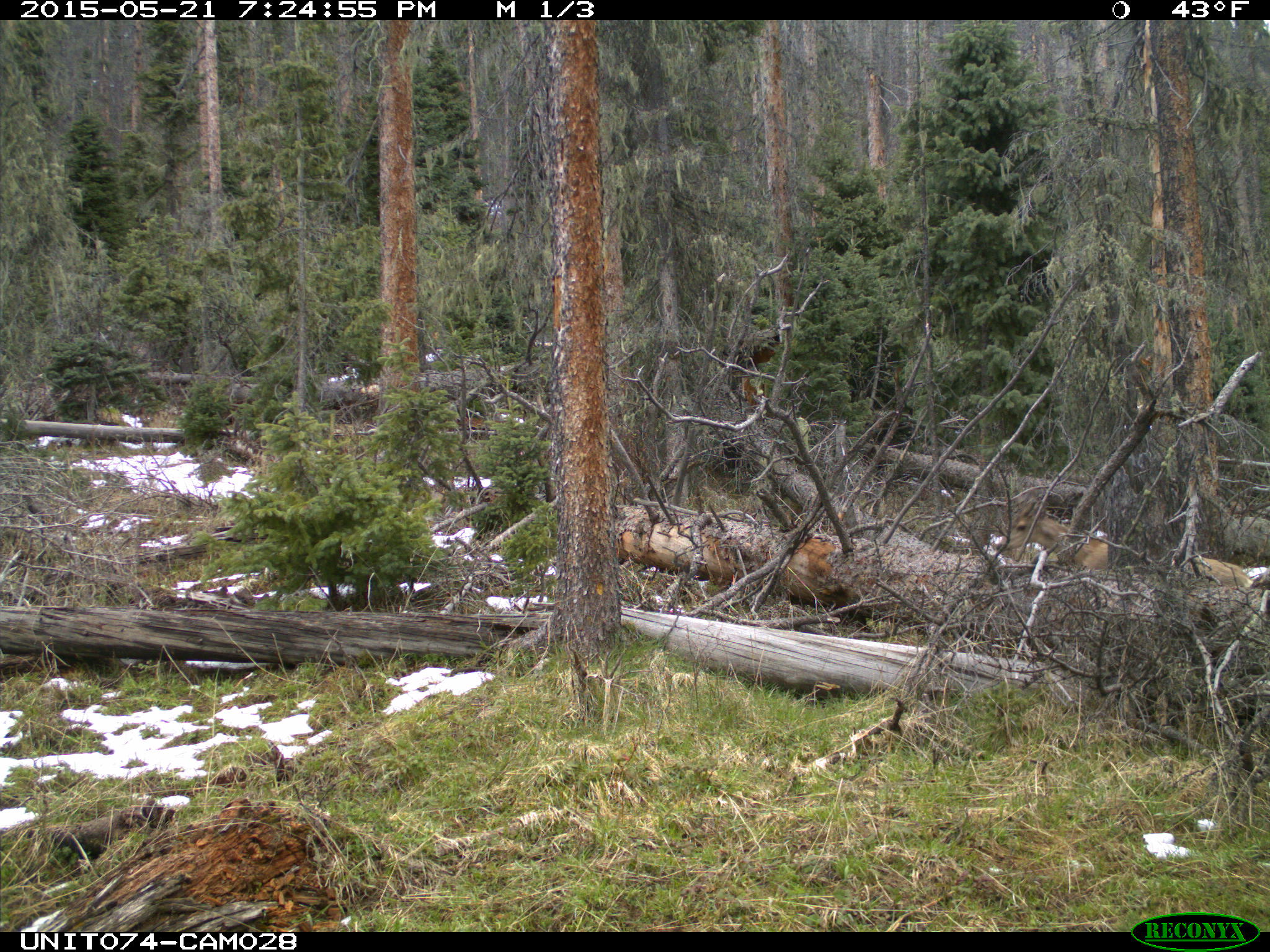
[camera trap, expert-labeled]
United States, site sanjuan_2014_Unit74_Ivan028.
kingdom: Animalia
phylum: Chordata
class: Mammalia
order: Artiodactyla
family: Cervidae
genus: Odocoileus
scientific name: Odocoileus hemionus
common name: mule deer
Odocoileus hemionus (mule deer).